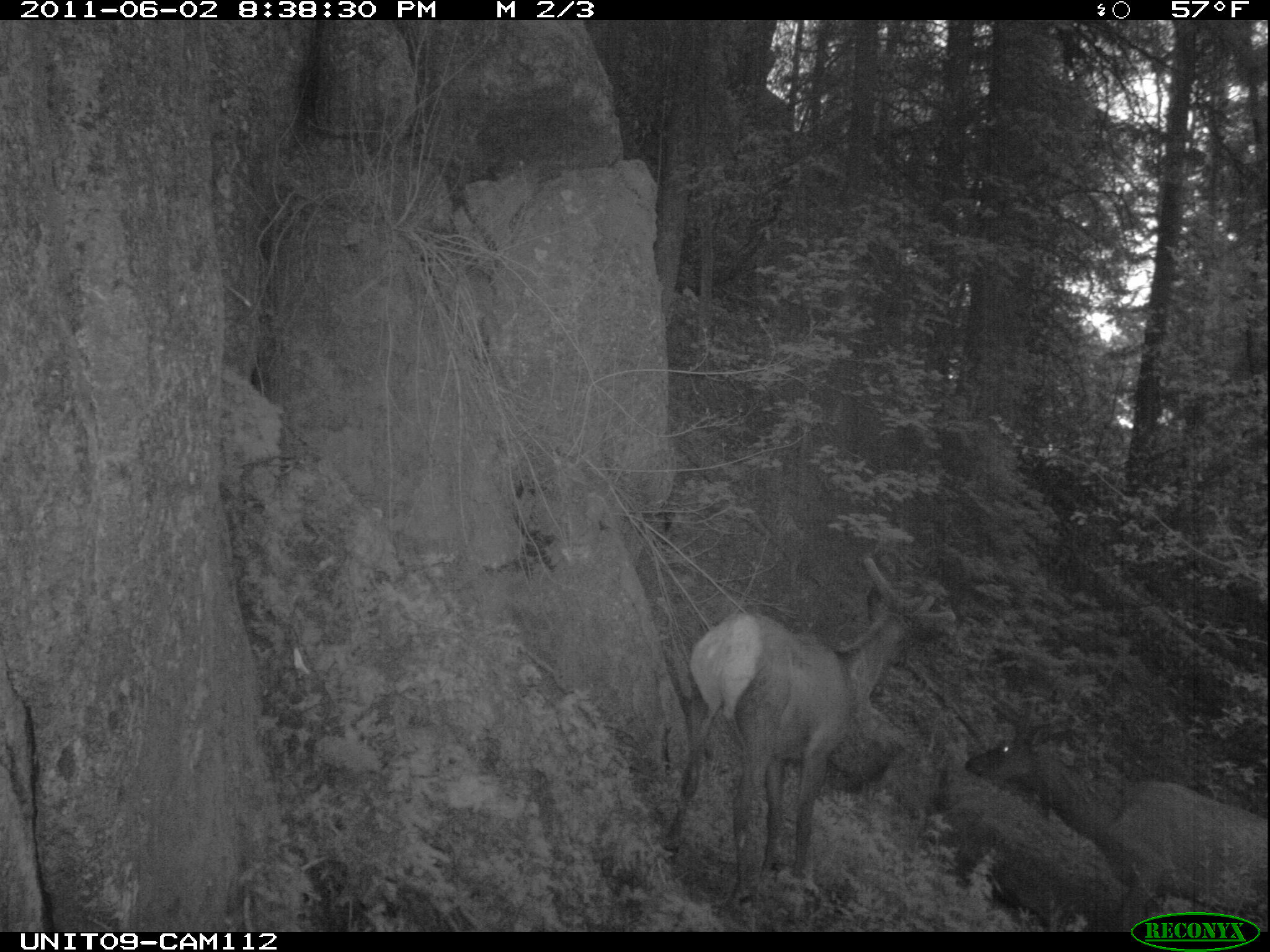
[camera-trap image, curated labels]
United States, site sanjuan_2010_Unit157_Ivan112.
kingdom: Animalia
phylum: Chordata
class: Mammalia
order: Artiodactyla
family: Cervidae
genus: Cervus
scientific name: Cervus elaphus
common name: red deer